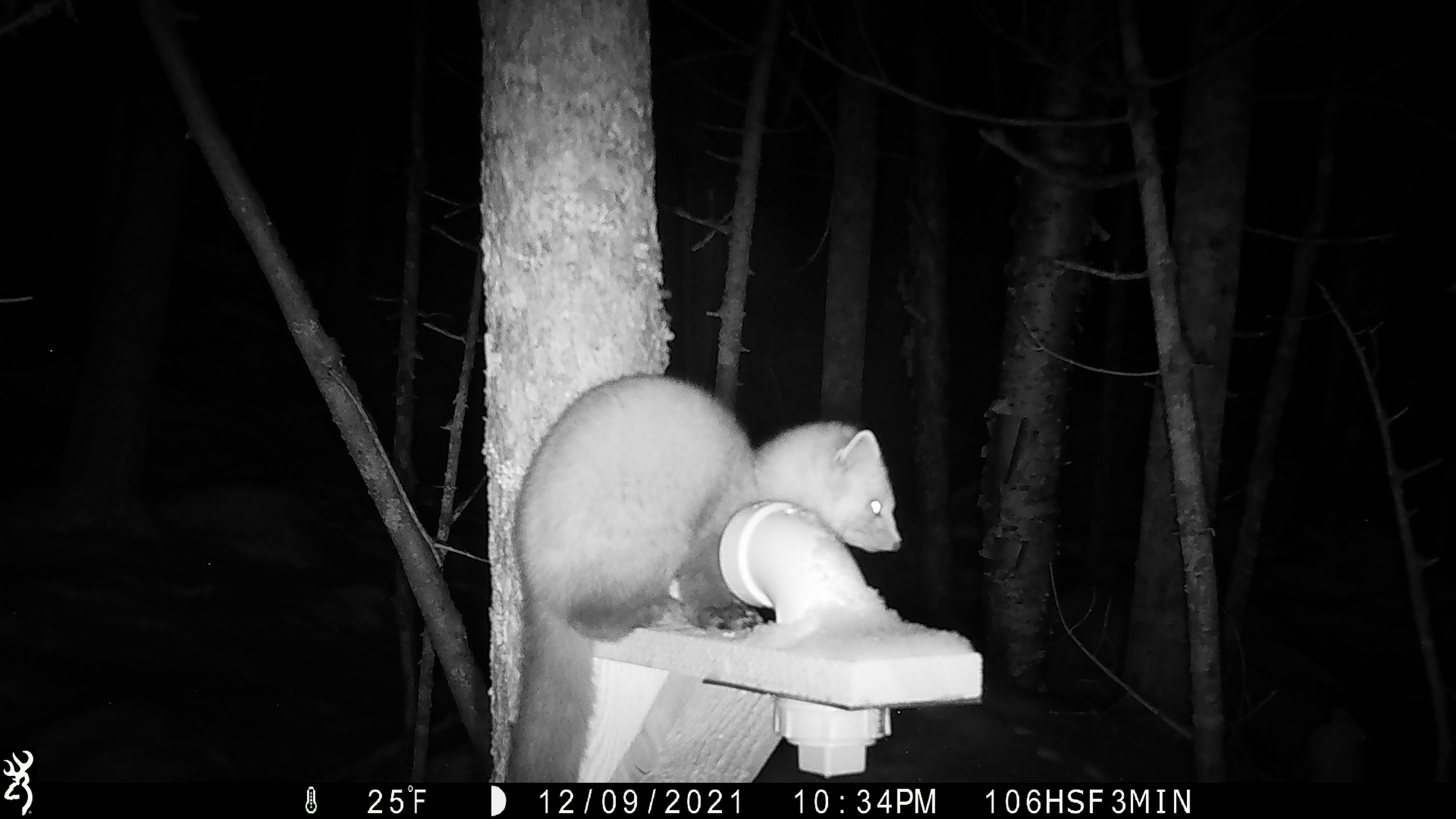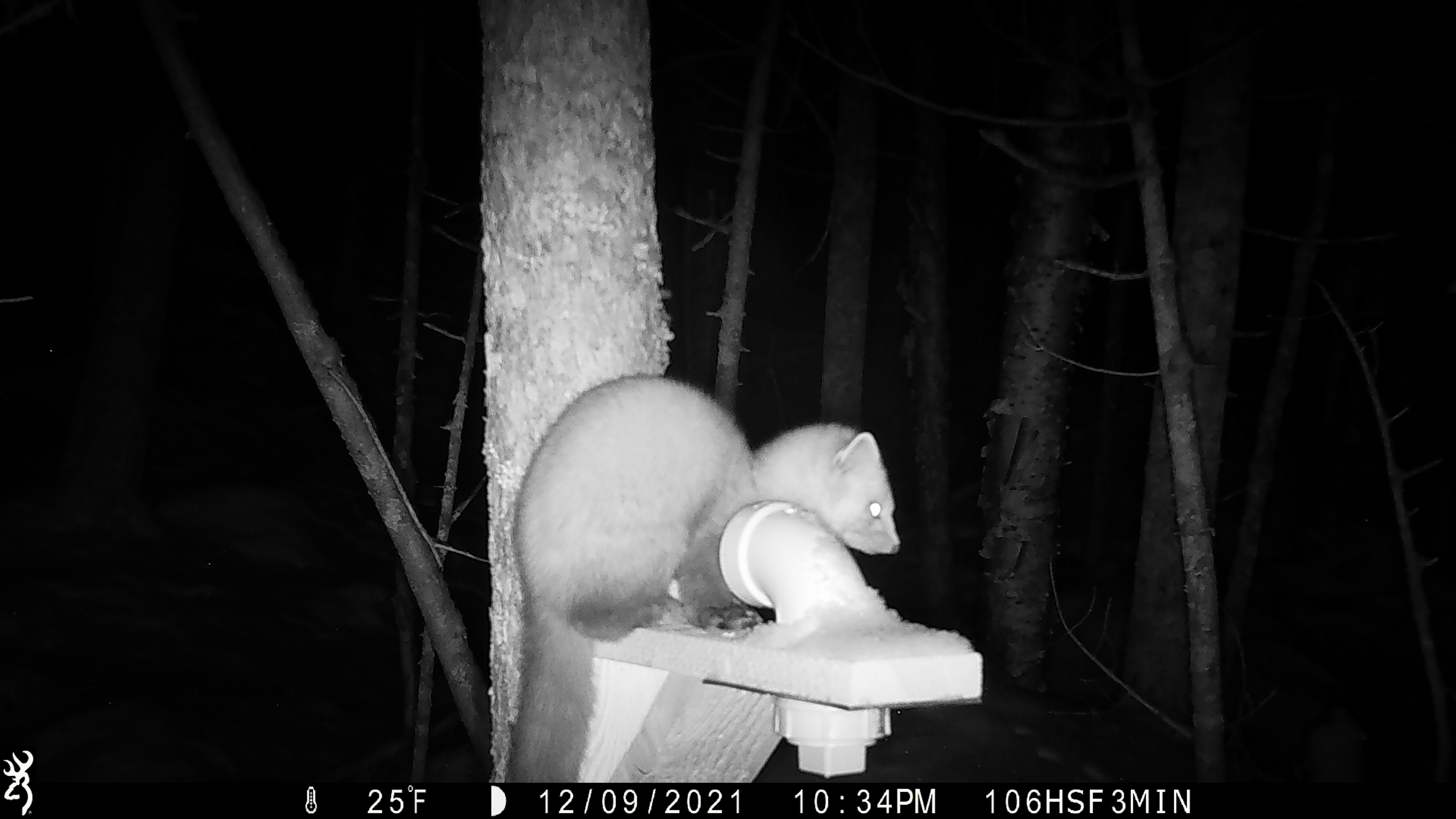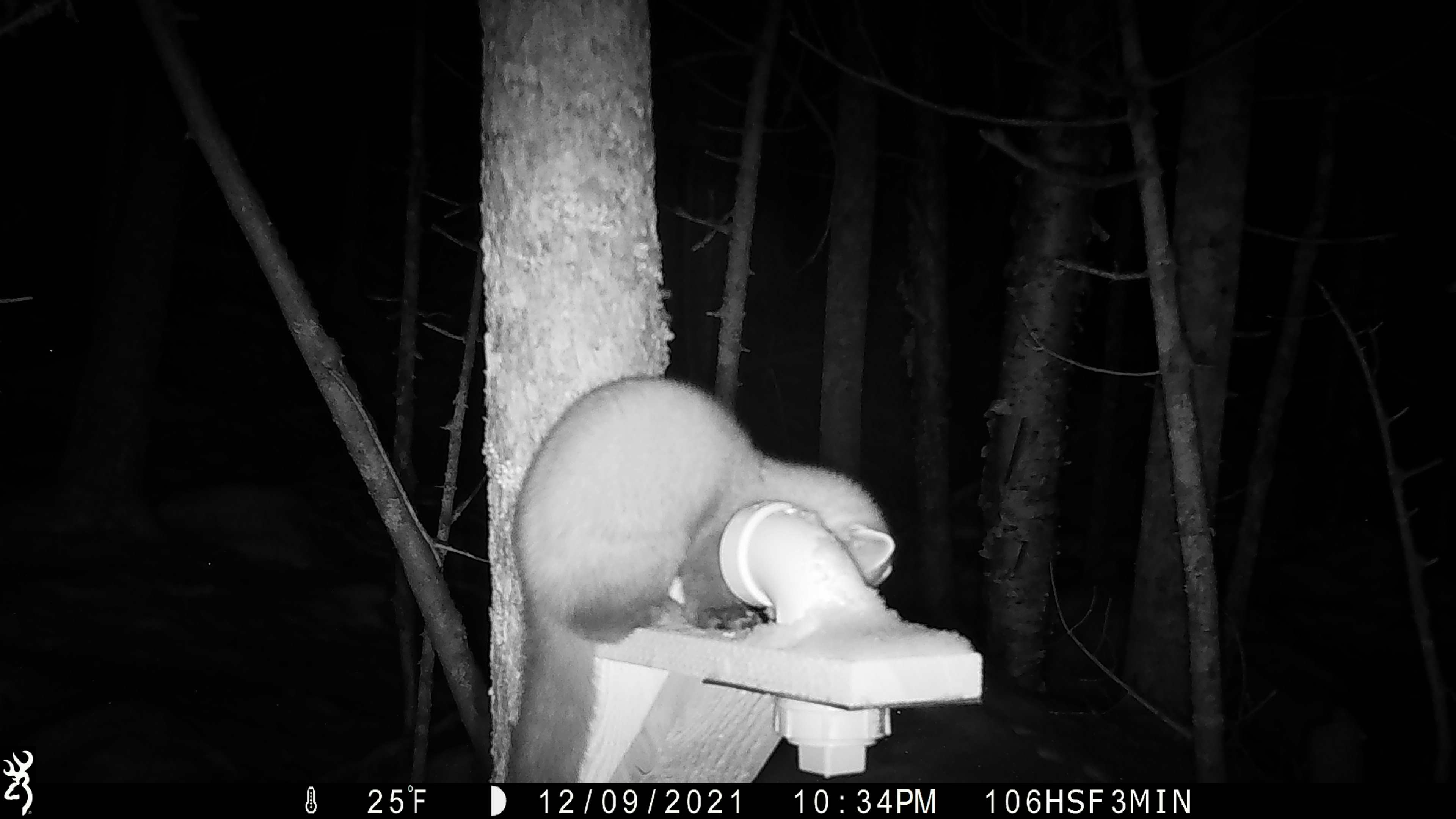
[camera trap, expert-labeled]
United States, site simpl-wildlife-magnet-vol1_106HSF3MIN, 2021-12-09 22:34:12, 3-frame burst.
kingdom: Animalia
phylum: Chordata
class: Mammalia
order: Carnivora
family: Mustelidae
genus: Martes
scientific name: Martes americana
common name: american marten